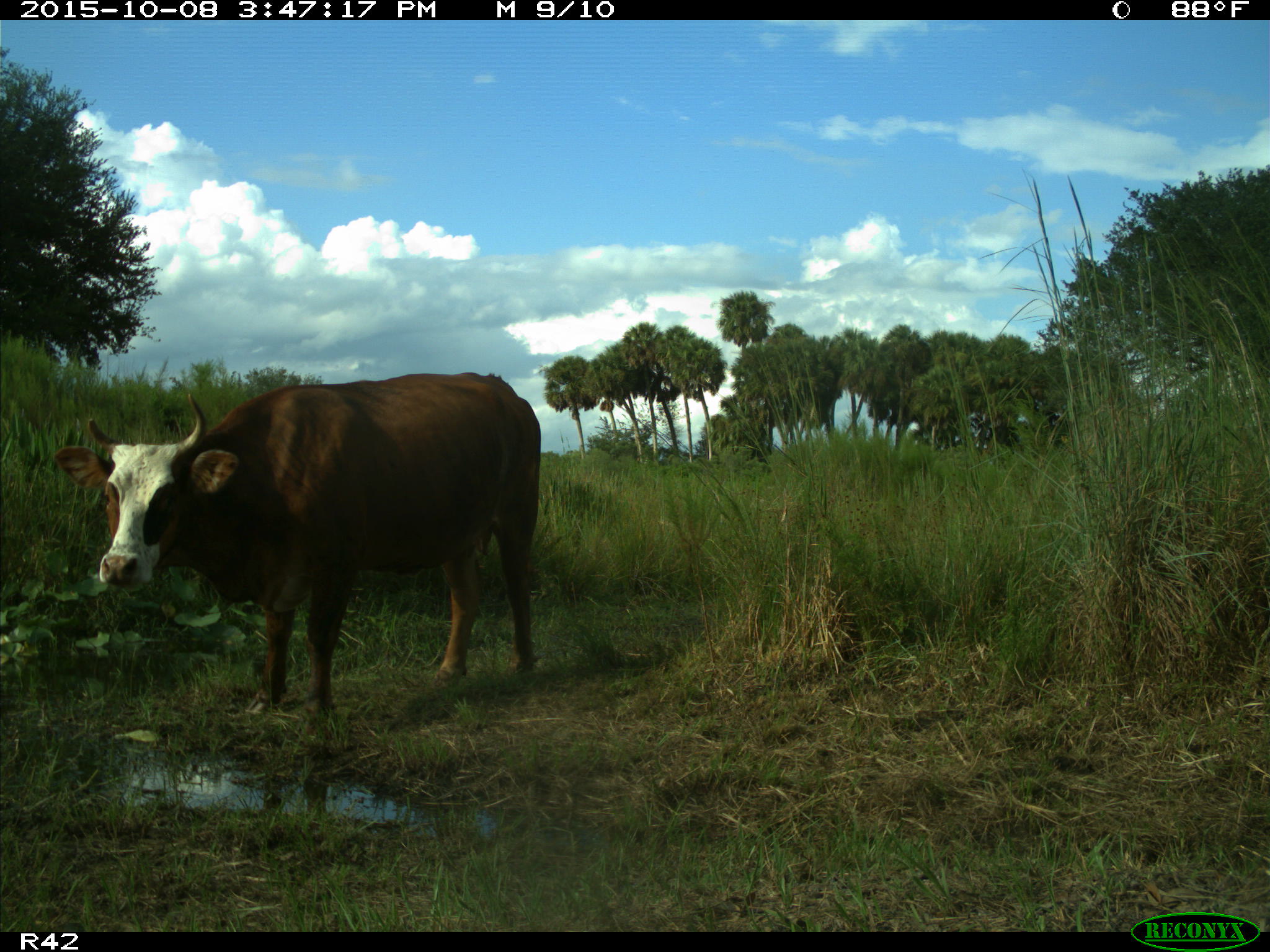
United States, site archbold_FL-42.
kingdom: Animalia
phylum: Chordata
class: Mammalia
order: Artiodactyla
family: Bovidae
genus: Bos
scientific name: Bos taurus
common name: domestic cow